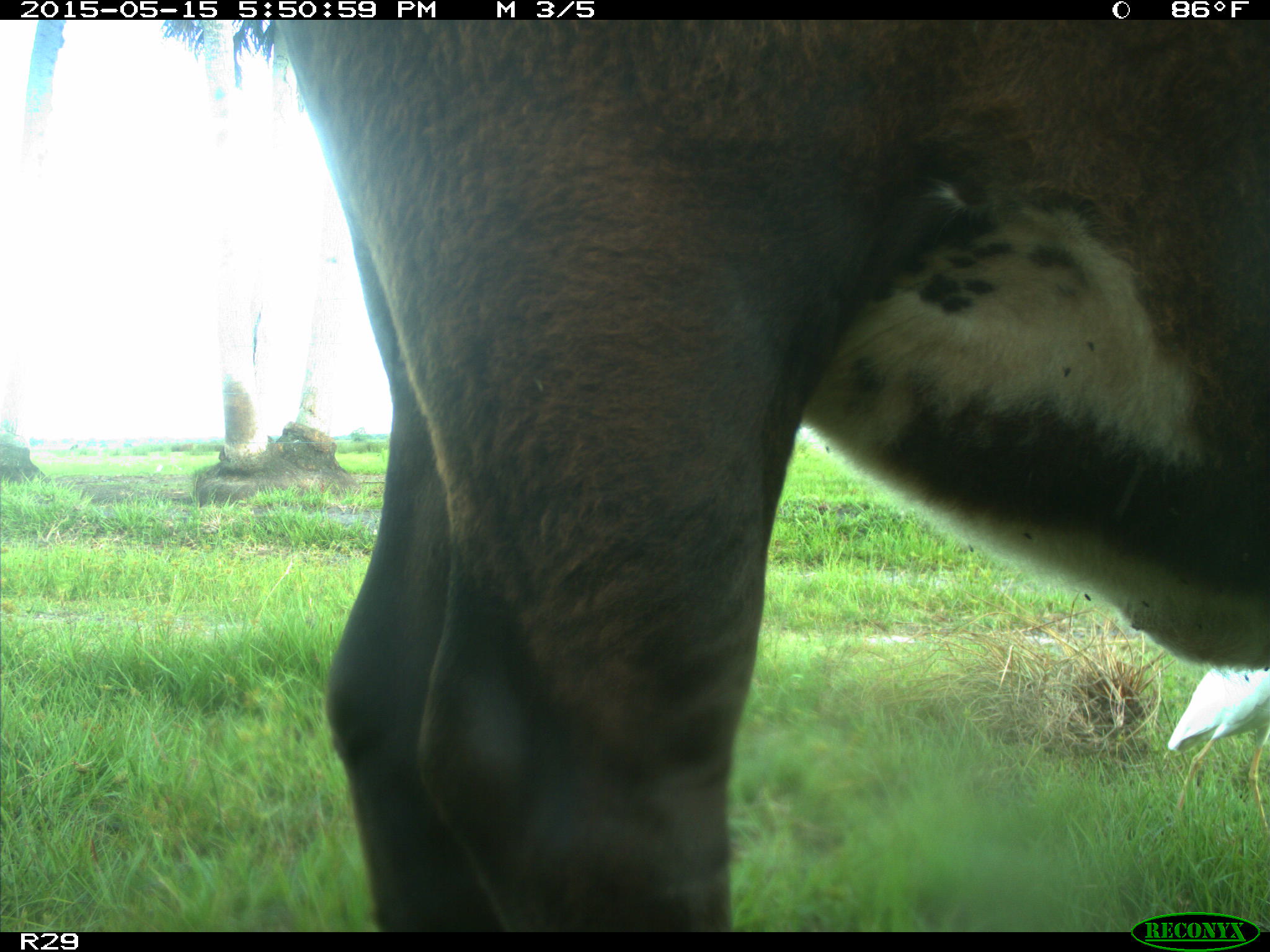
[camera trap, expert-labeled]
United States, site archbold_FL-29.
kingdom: Animalia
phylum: Chordata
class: Mammalia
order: Artiodactyla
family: Bovidae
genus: Bos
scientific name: Bos taurus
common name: domestic cow